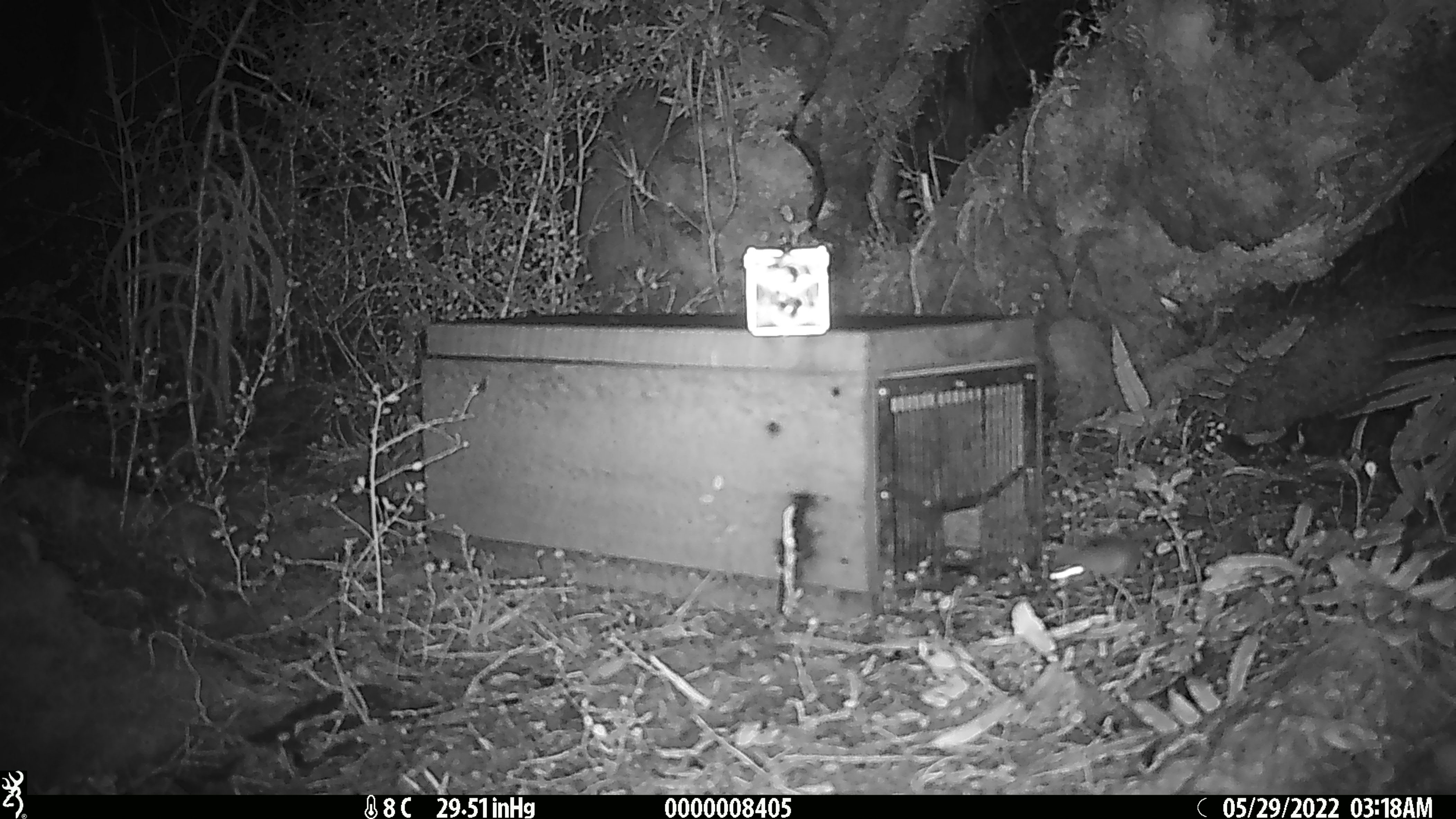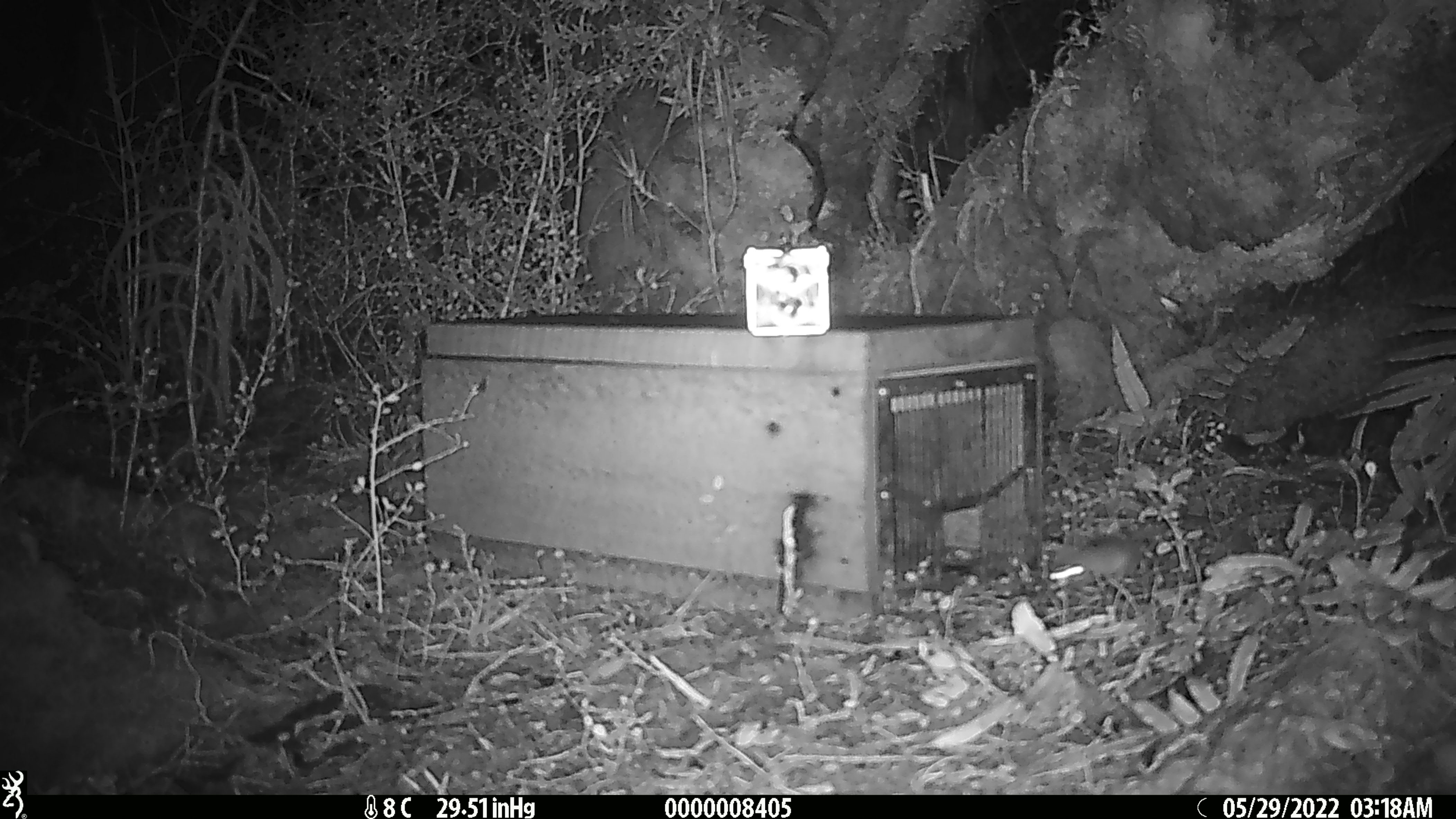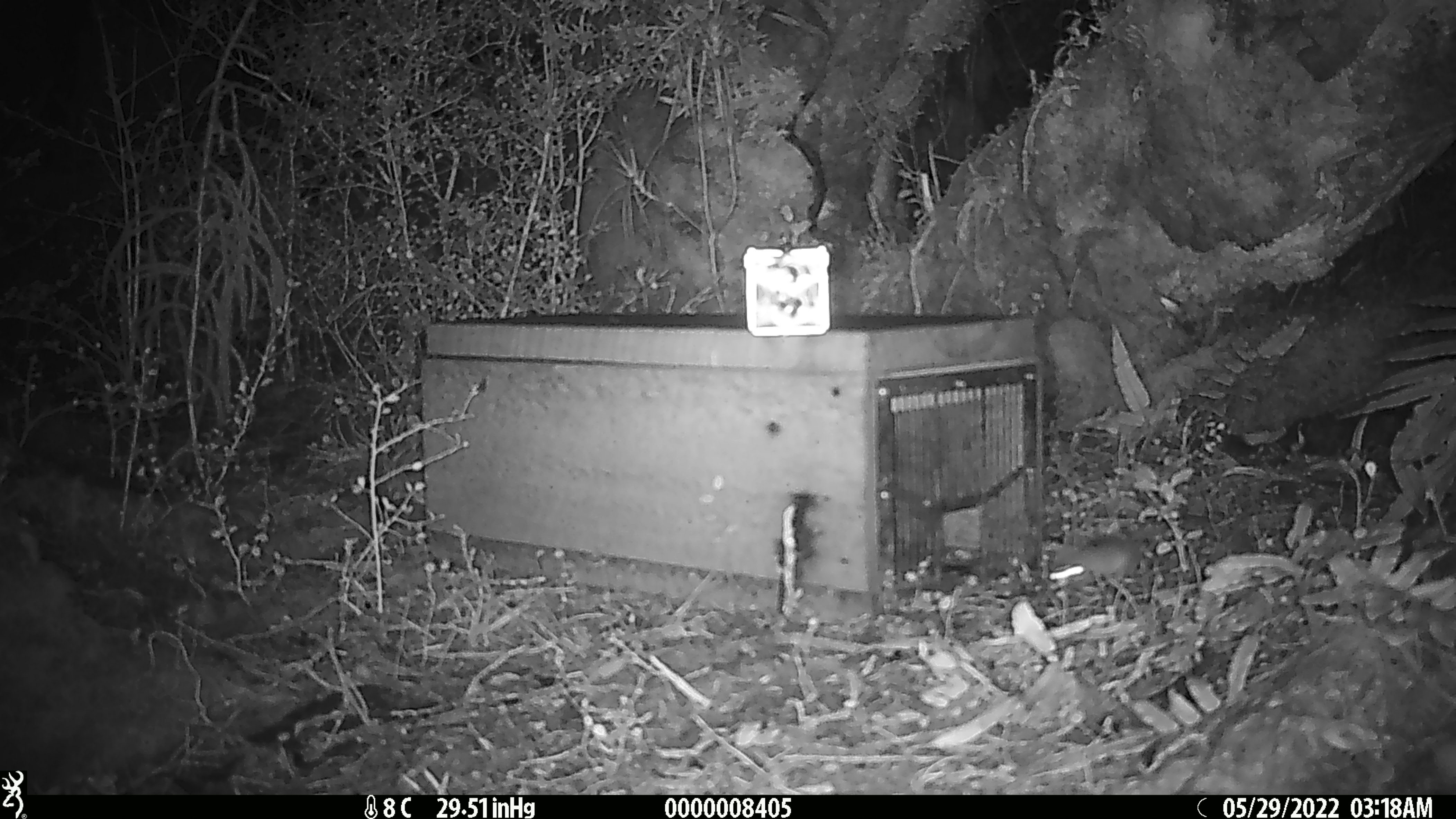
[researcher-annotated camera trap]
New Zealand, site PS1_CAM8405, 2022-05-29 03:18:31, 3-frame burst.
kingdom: Animalia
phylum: Chordata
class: Mammalia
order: Rodentia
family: Muridae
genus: Mus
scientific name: Mus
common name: mouse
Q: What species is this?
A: Mouse (Mus).